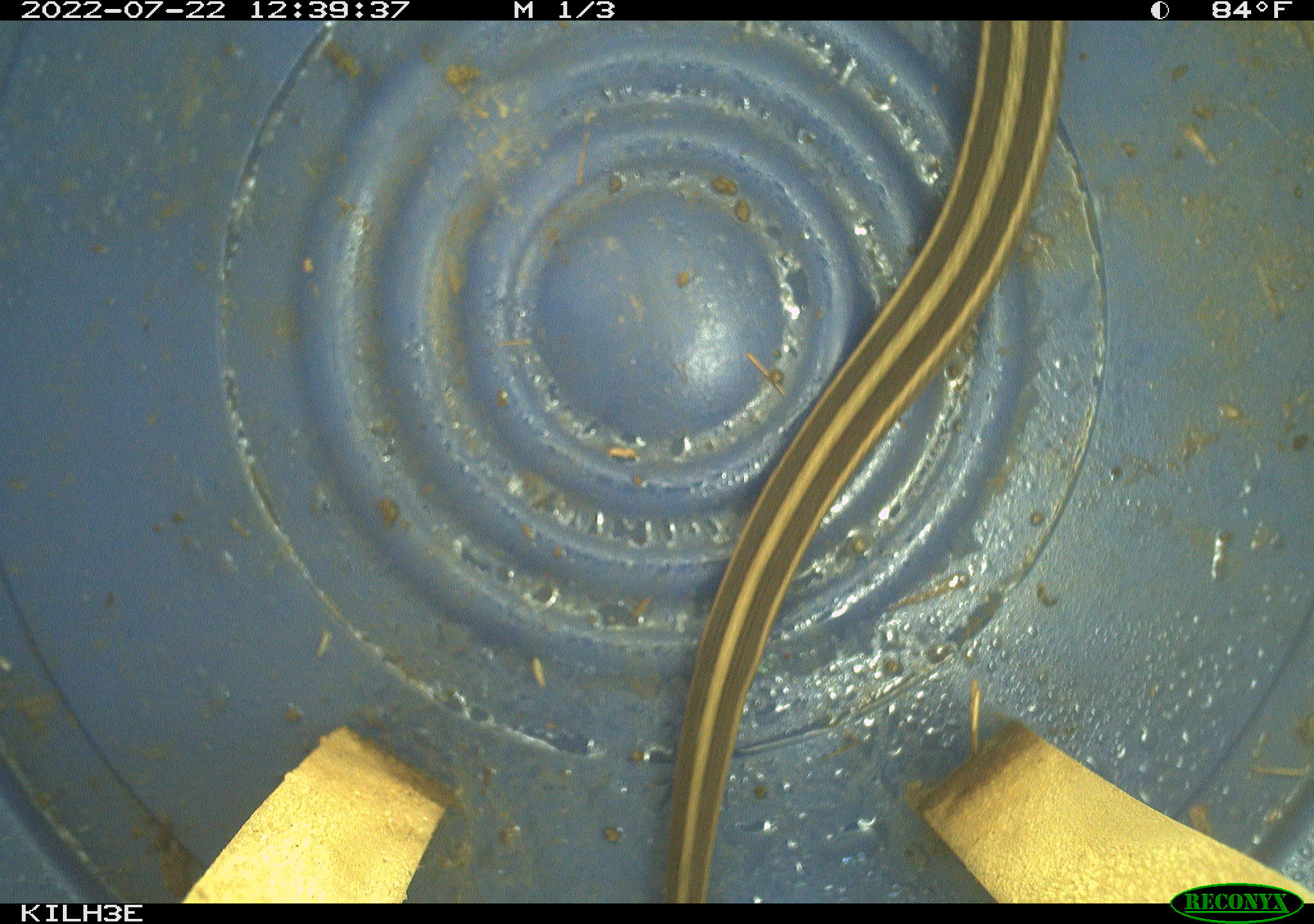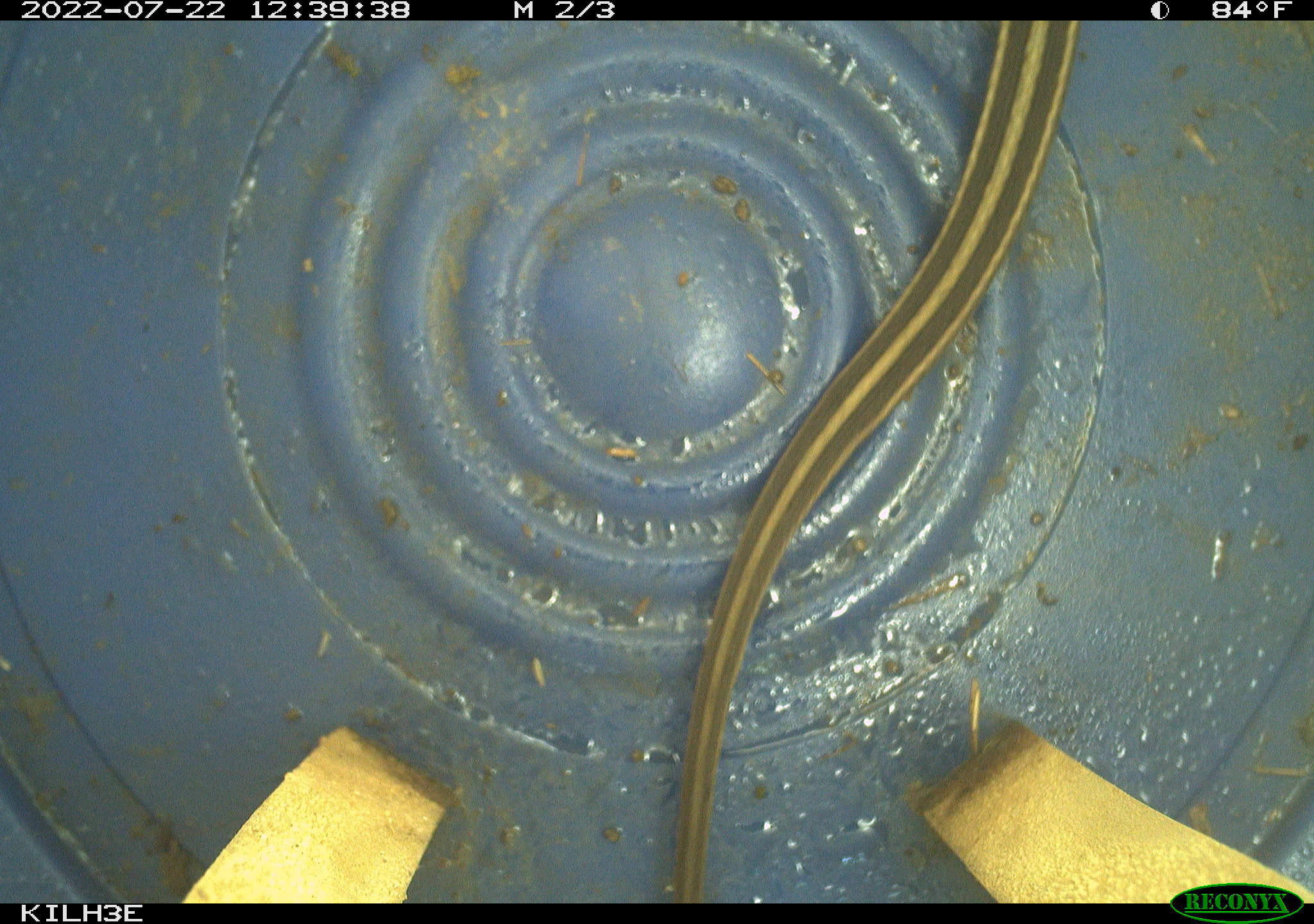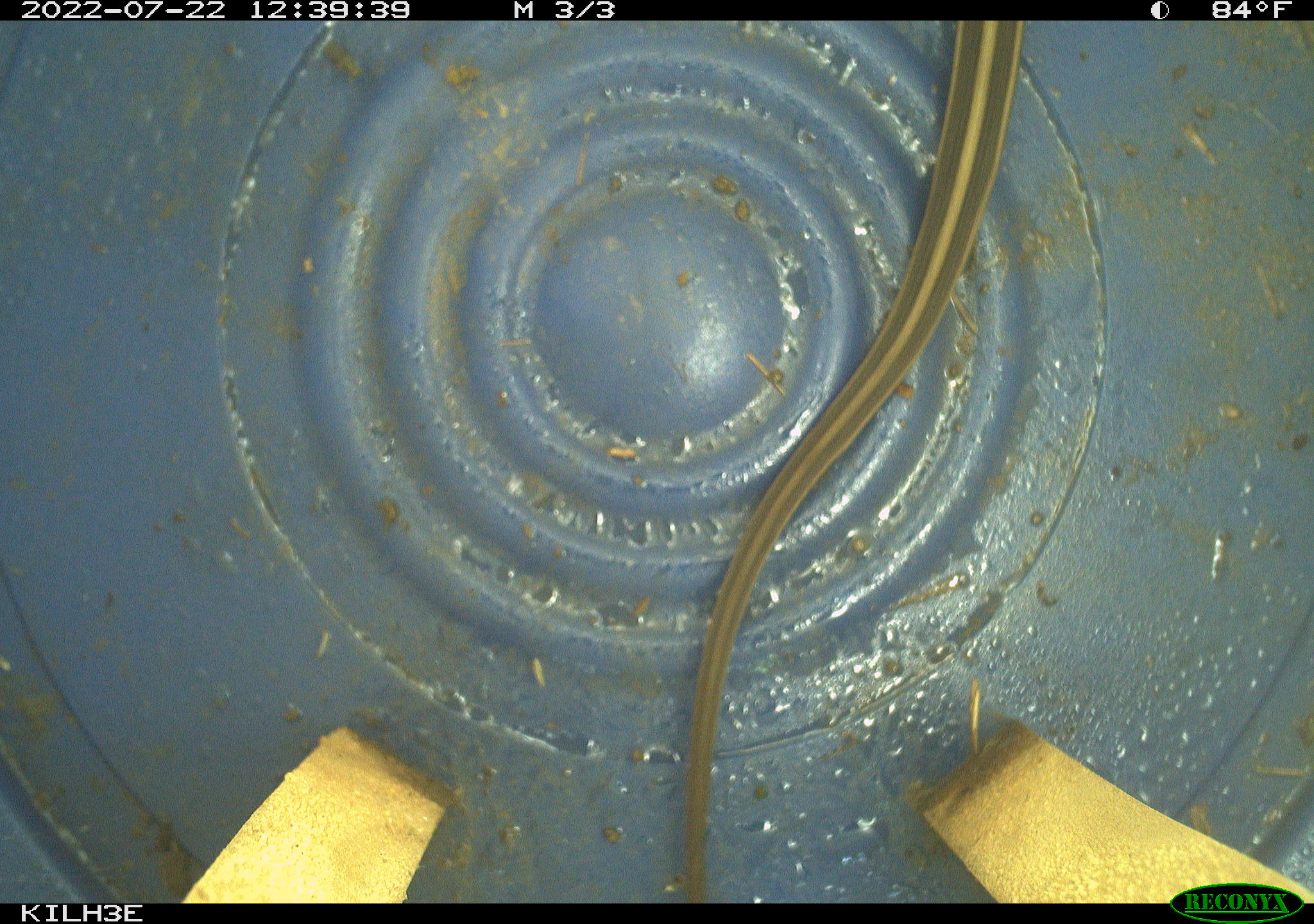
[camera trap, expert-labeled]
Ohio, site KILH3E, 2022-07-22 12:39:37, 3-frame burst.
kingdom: Animalia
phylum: Chordata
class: Reptilia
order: Squamata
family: Colubridae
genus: Thamnophis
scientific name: Thamnophis sirtalis sirtalis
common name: eastern gartersnake